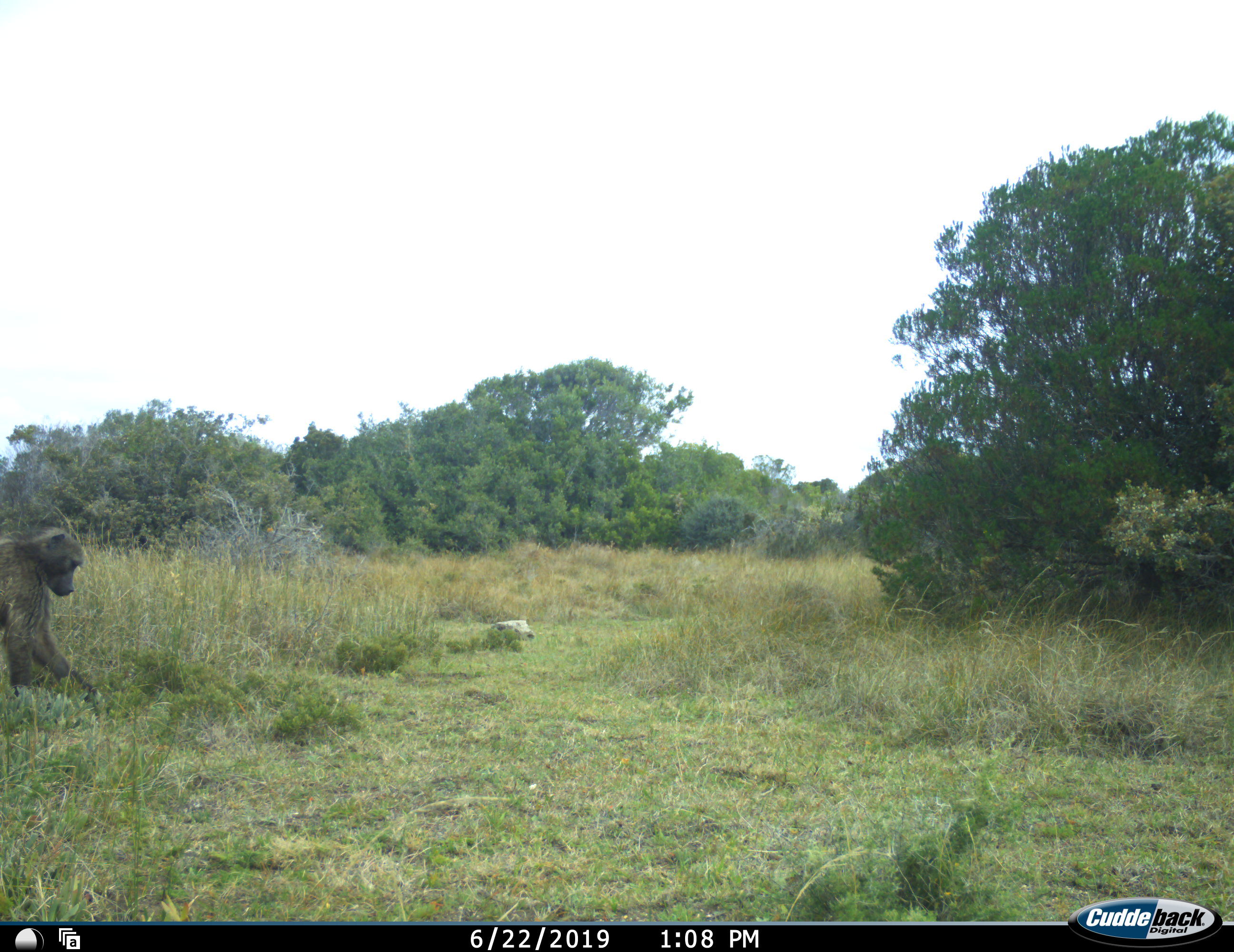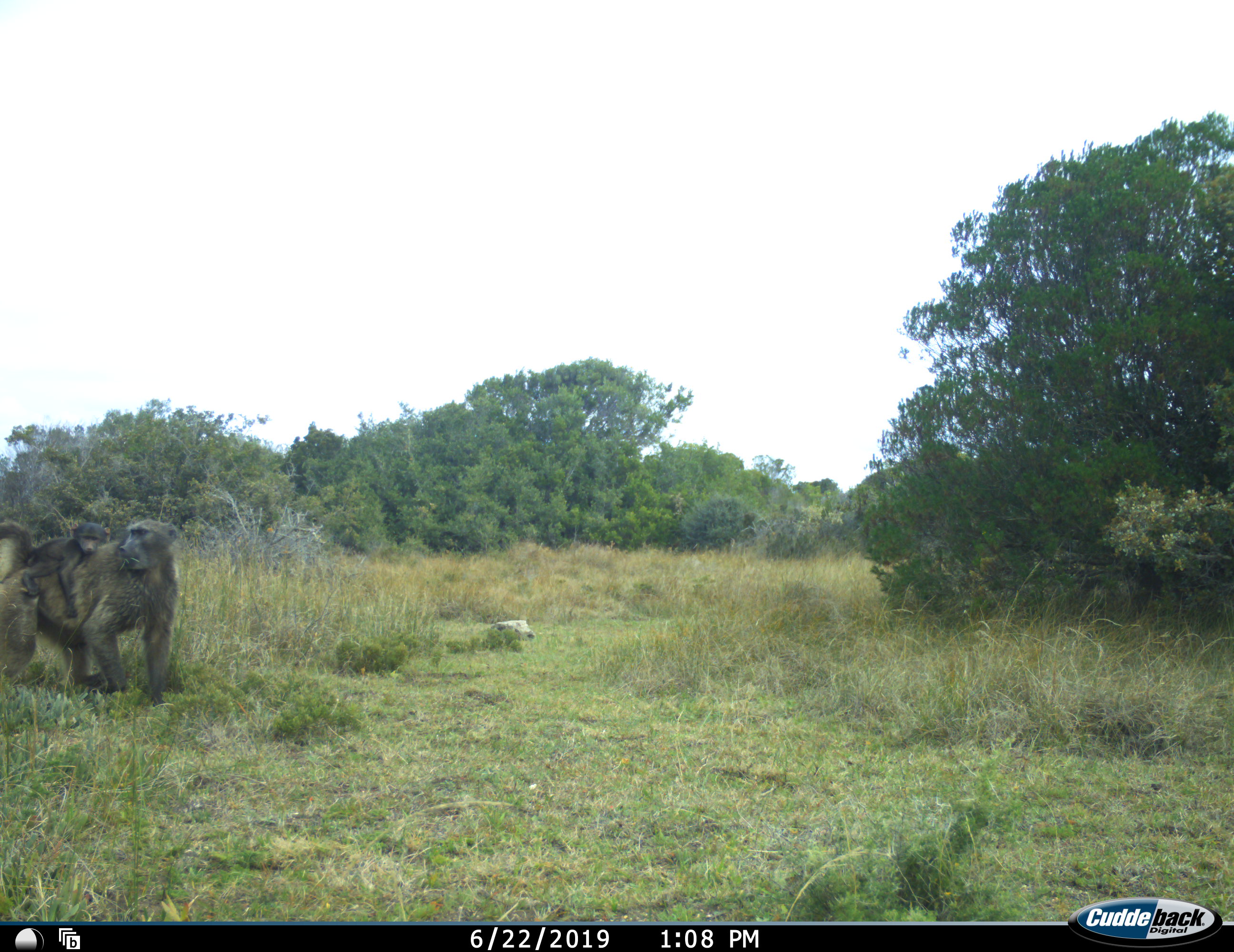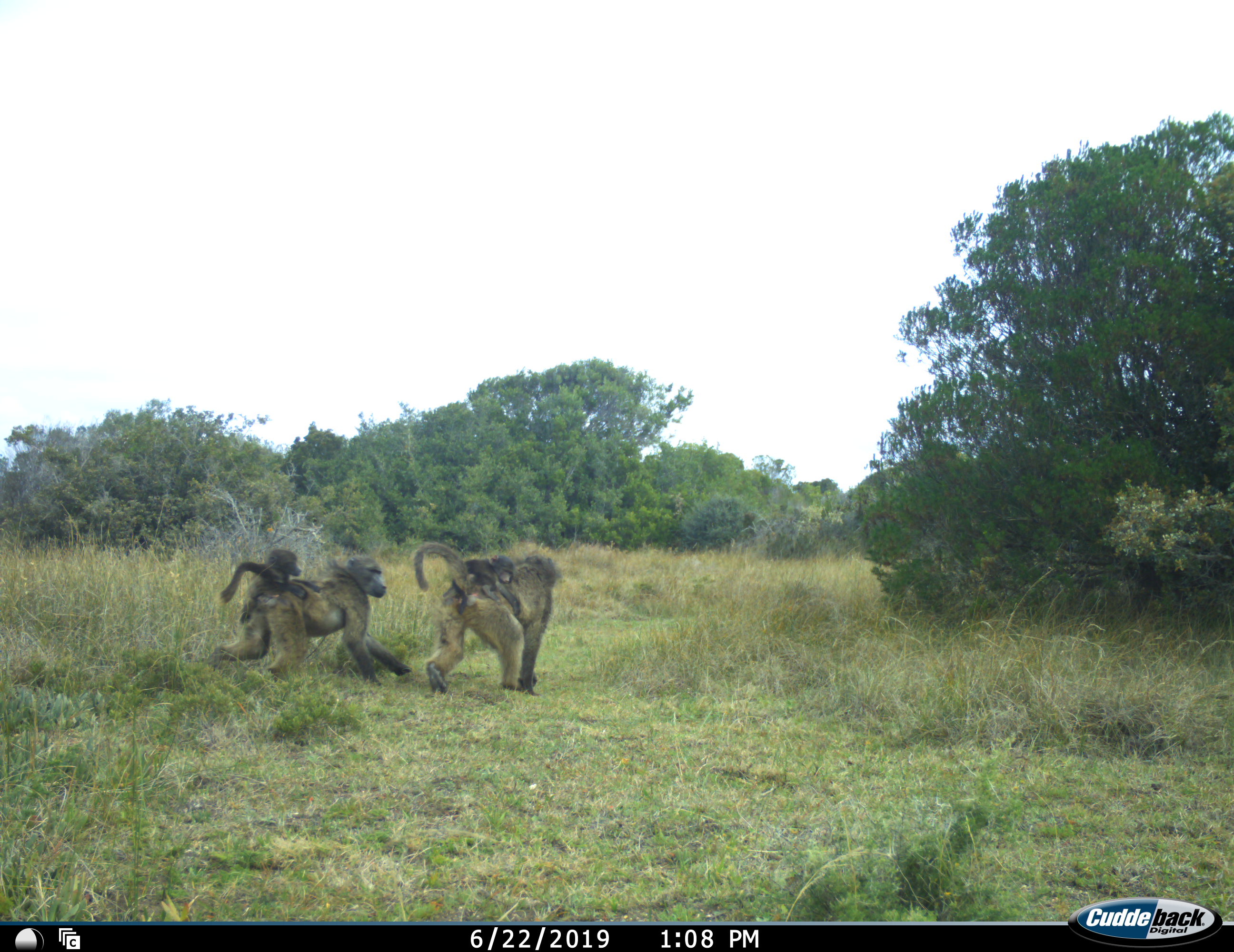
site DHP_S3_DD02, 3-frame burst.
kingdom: Animalia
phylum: Chordata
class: Mammalia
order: Primates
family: Cercopithecidae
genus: Papio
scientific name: Papio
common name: baboon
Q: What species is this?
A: Baboon (Papio).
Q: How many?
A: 4.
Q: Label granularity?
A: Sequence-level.